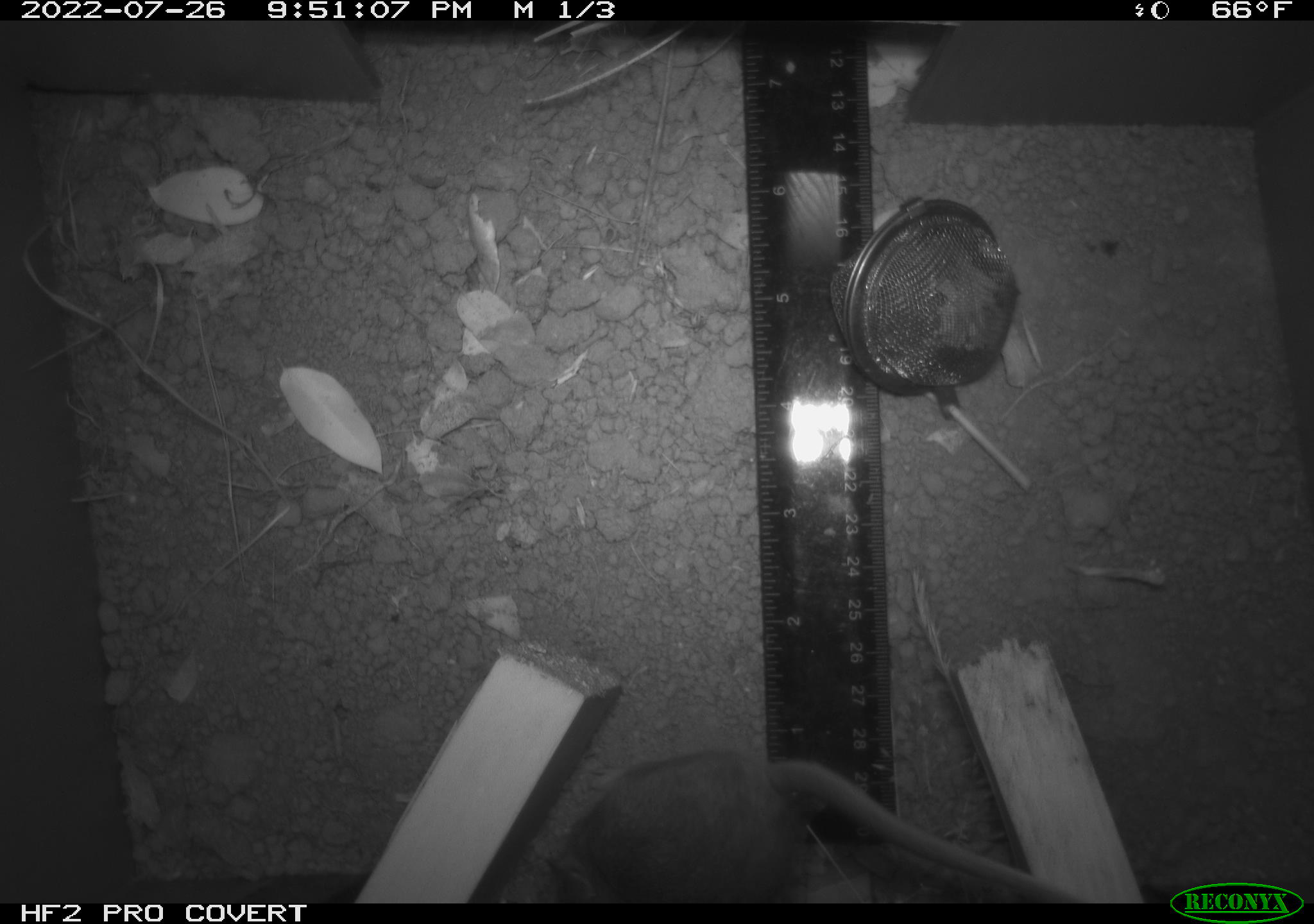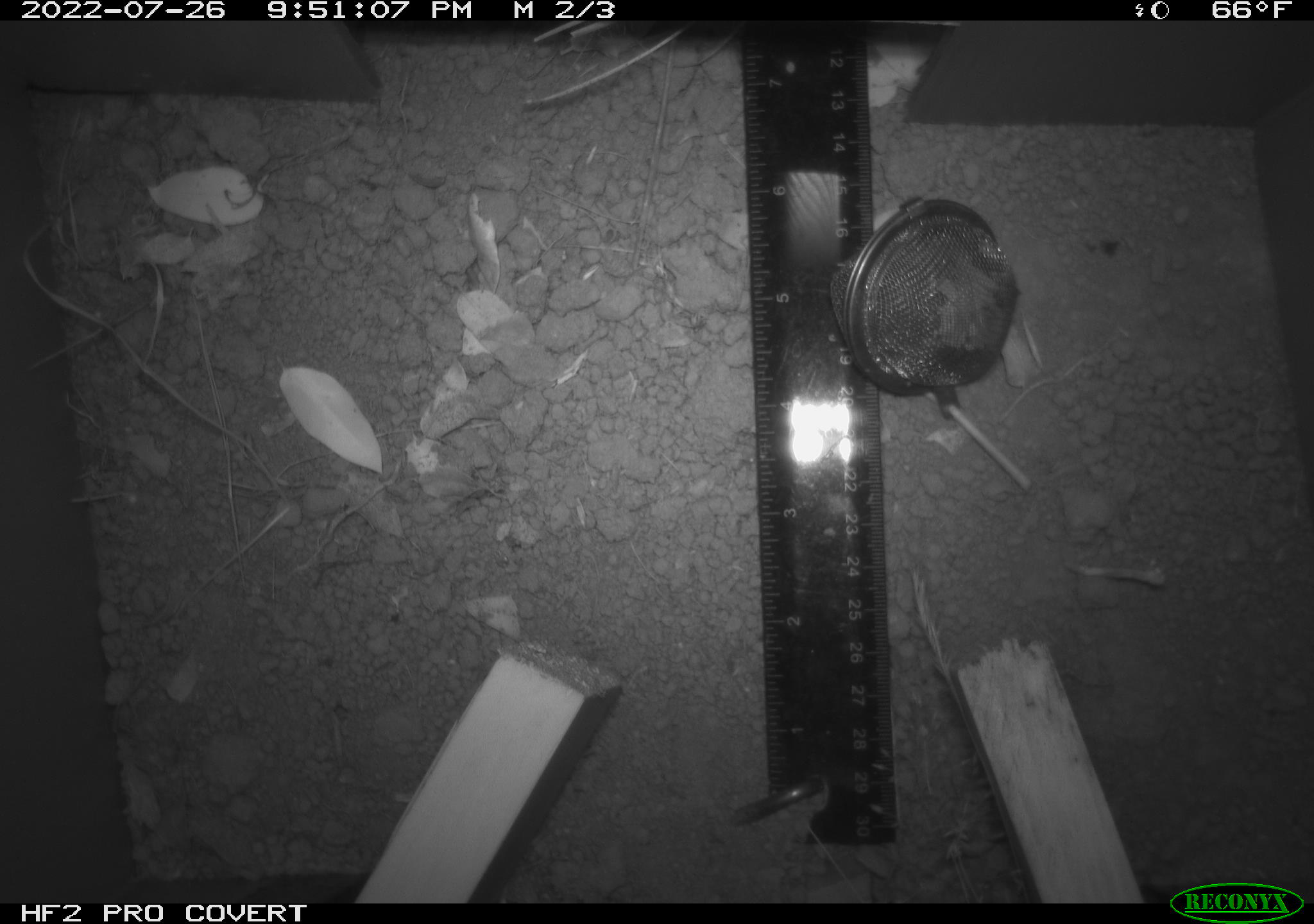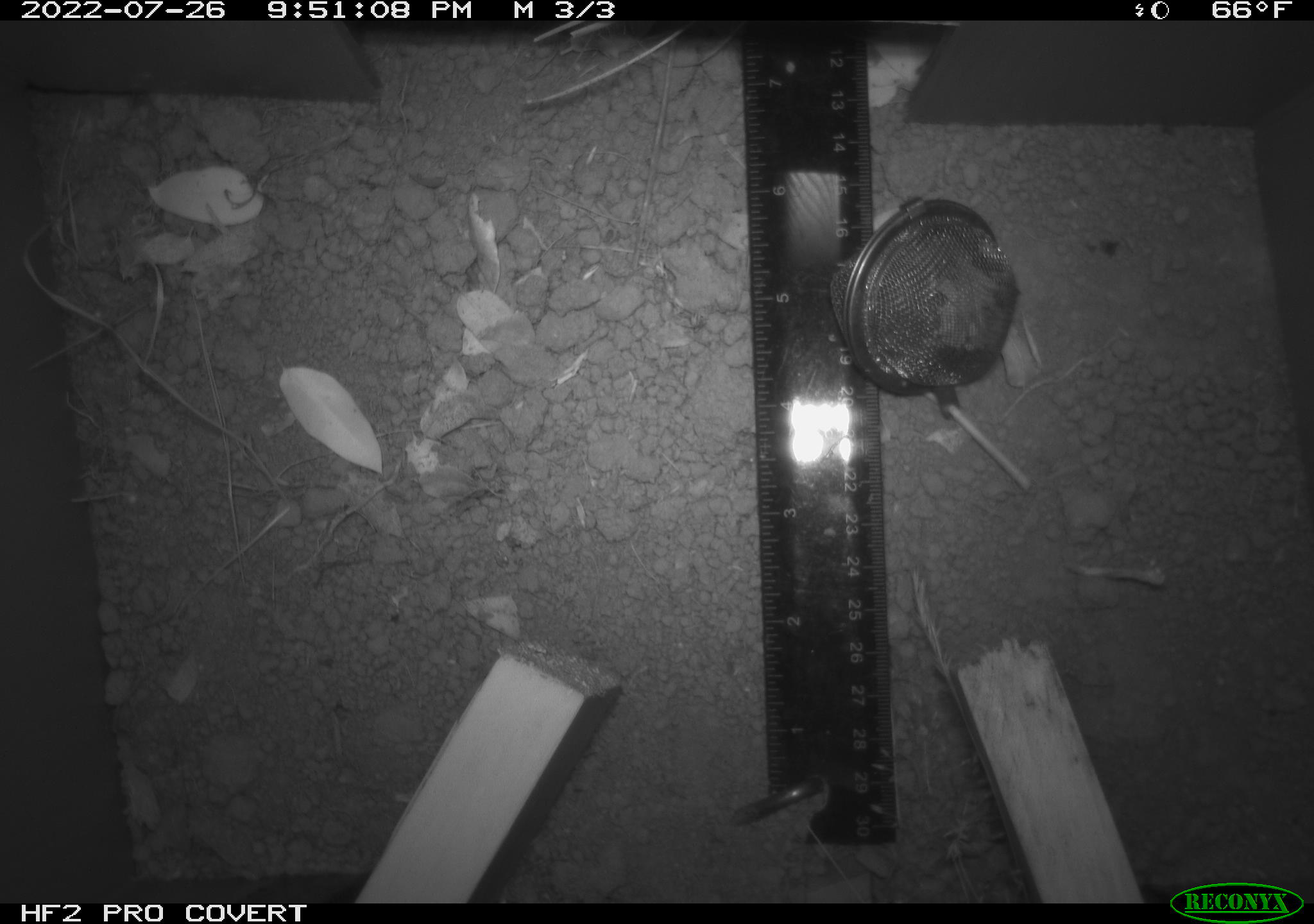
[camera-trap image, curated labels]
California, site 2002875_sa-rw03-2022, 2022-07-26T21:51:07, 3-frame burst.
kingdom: Animalia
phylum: Chordata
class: Mammalia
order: Rodentia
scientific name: Rodentia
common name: mouse species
Mouse species (Rodentia).